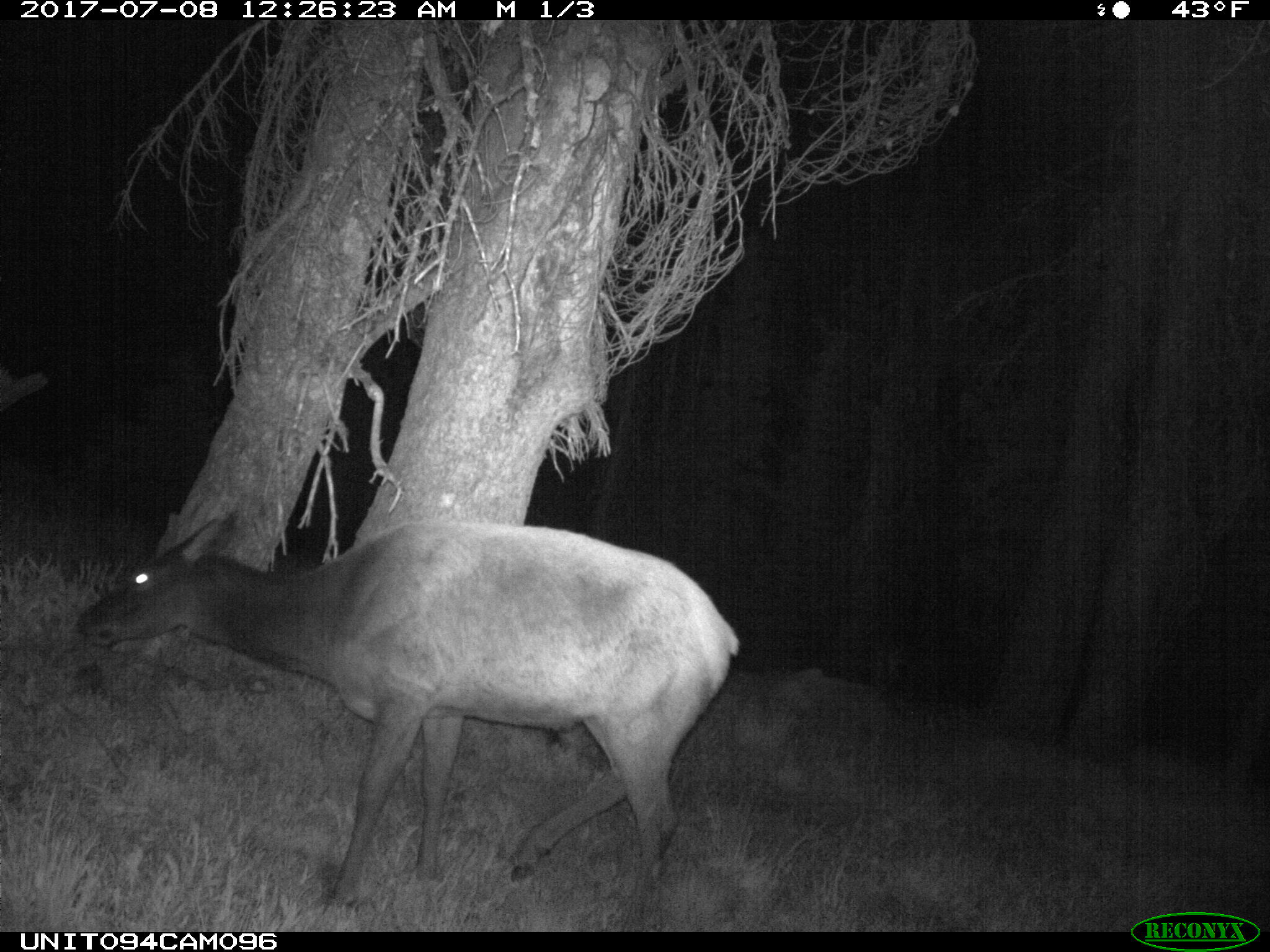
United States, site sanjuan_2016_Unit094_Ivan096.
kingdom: Animalia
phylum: Chordata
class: Mammalia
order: Artiodactyla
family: Cervidae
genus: Cervus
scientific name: Cervus elaphus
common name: red deer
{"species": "Cervus elaphus (red deer)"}